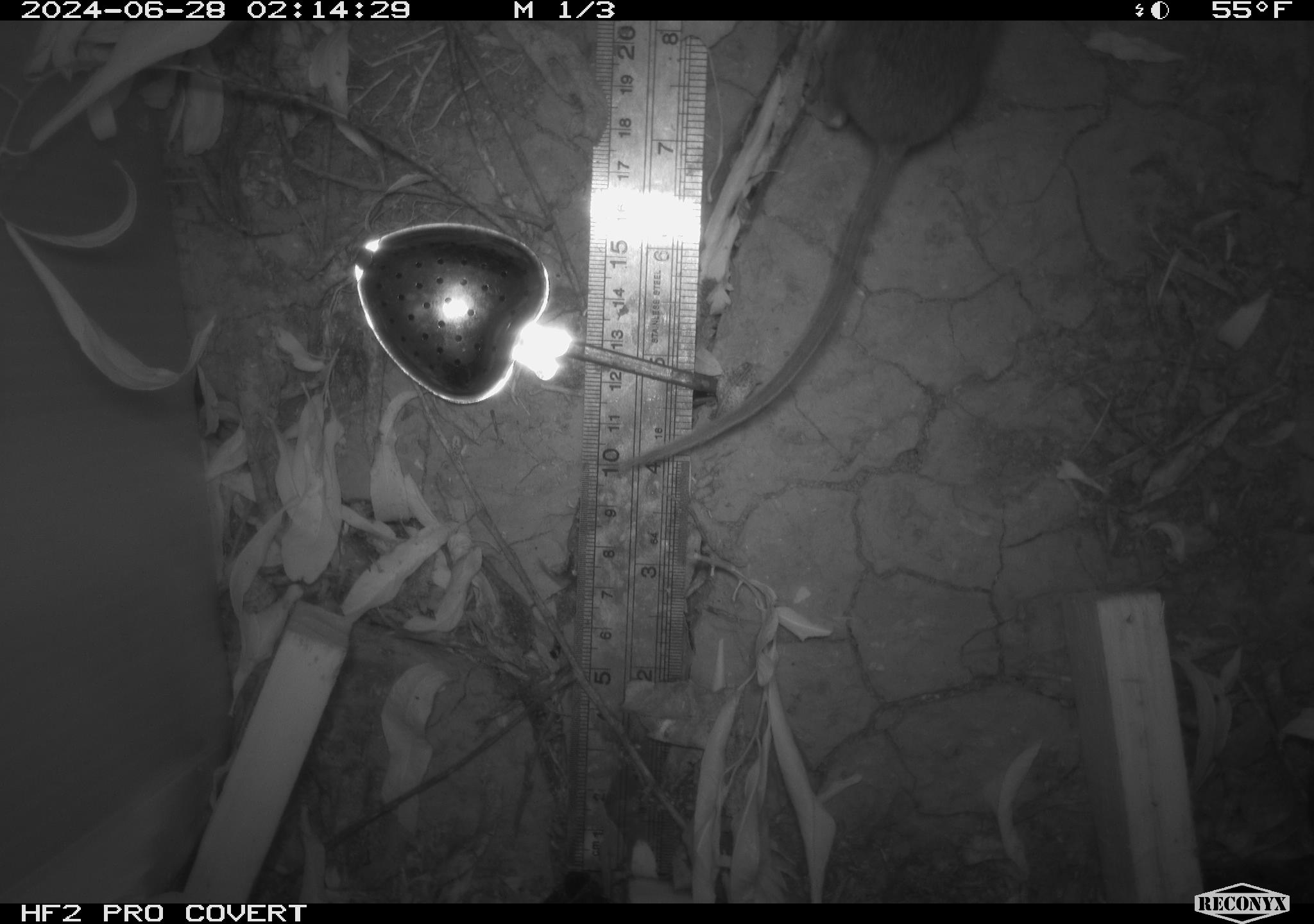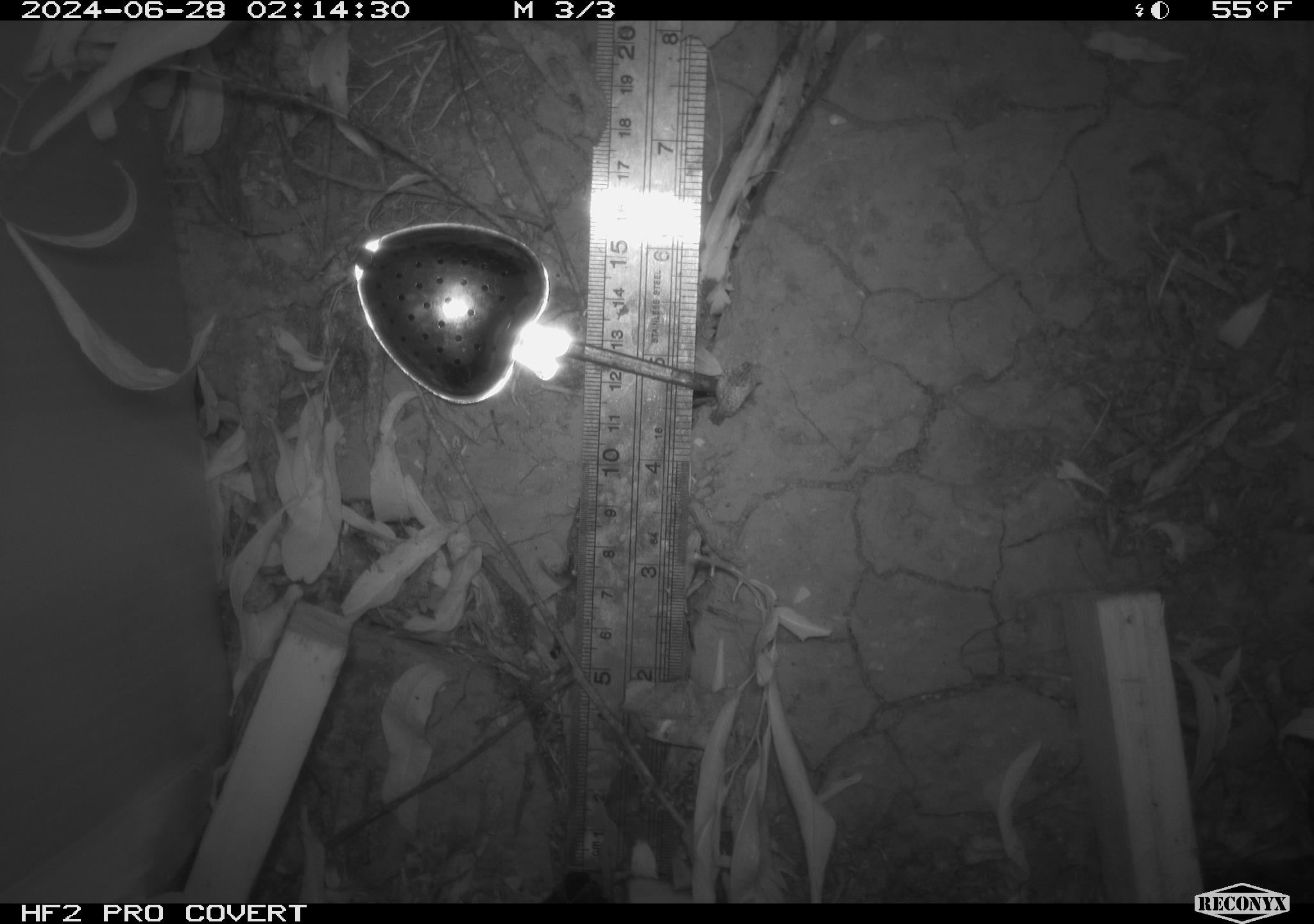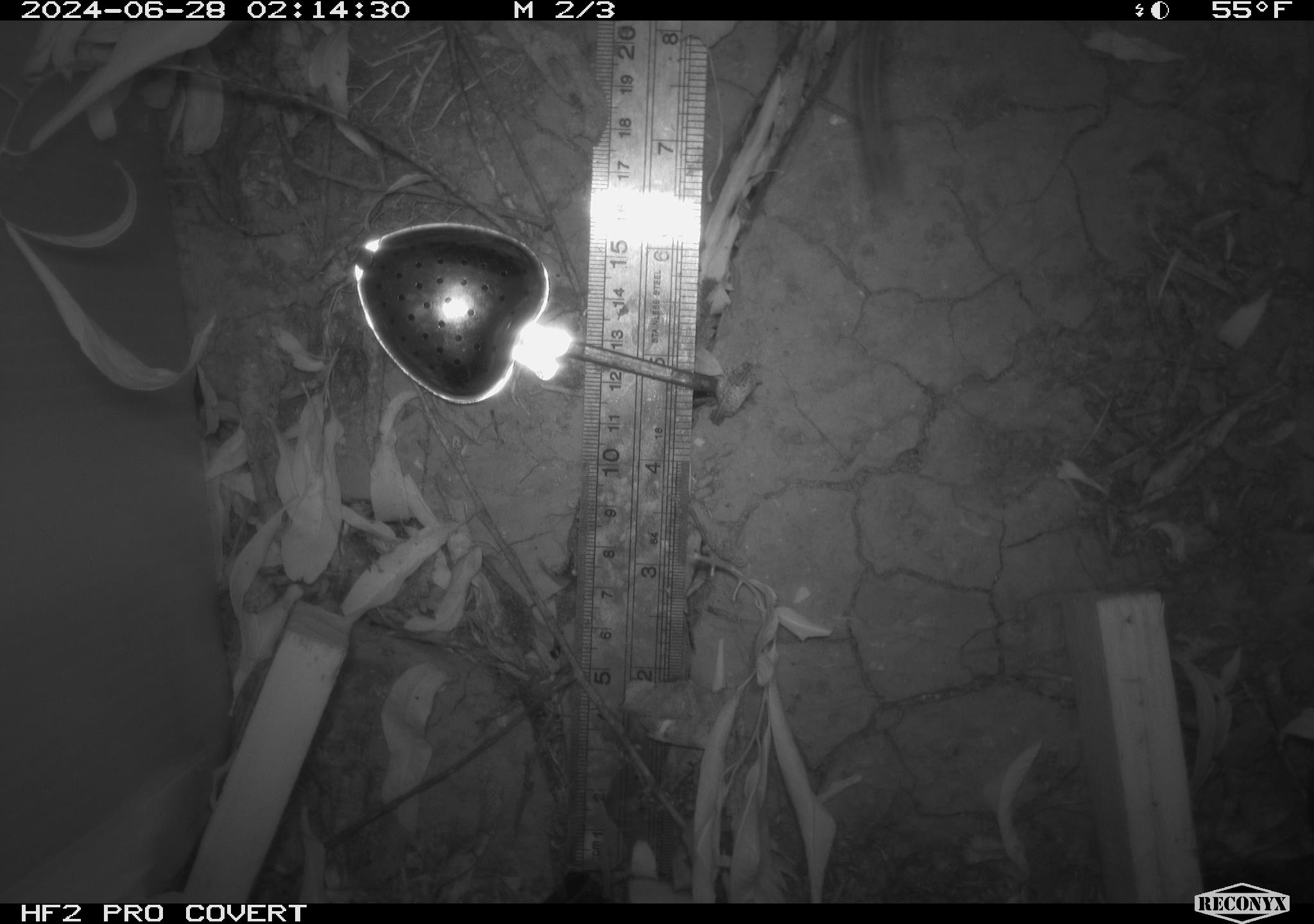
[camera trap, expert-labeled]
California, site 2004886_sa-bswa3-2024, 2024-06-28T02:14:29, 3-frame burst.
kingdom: Animalia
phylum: Chordata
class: Mammalia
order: Rodentia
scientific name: Rodentia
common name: mouse species